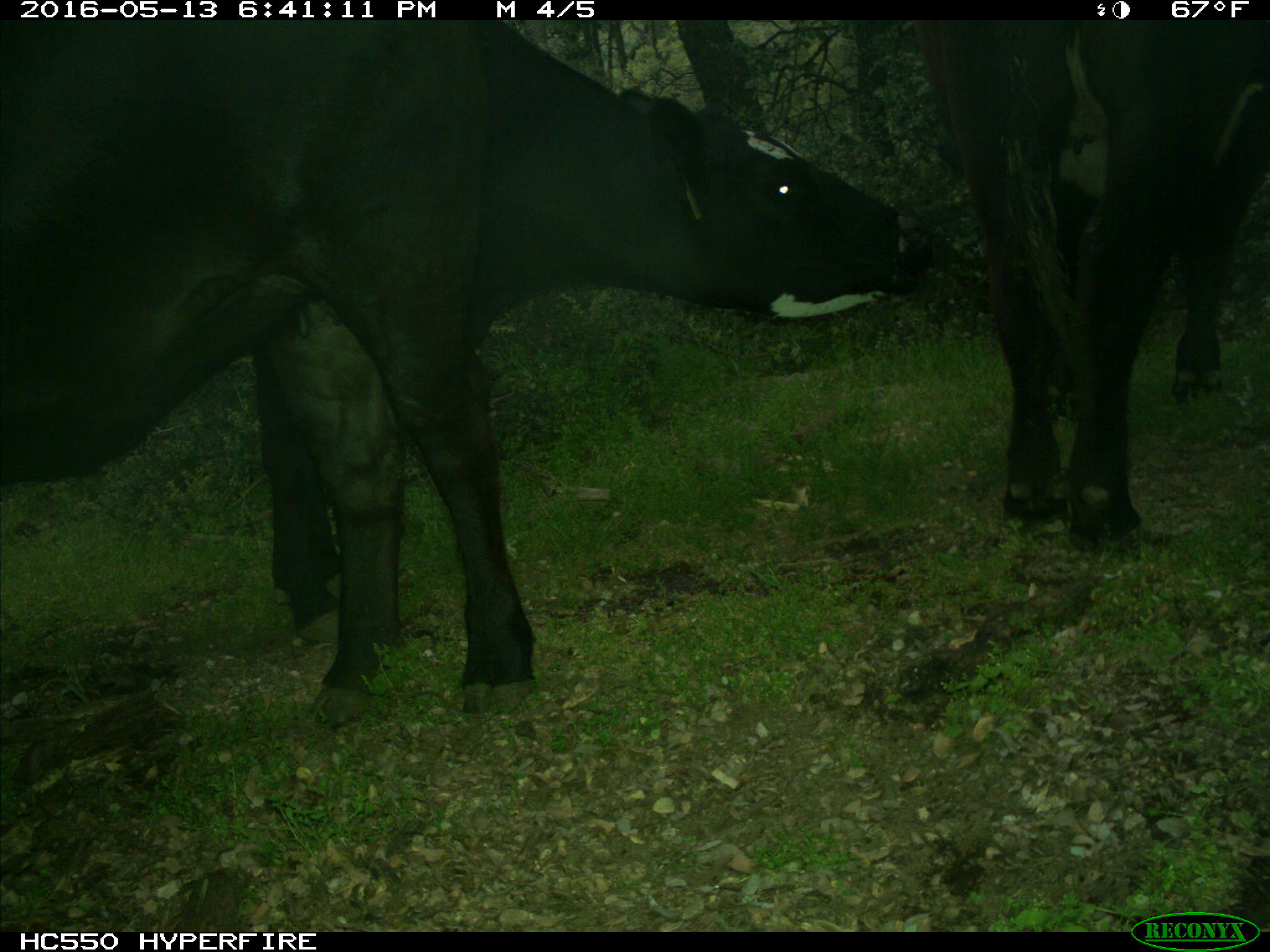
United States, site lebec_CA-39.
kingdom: Animalia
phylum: Chordata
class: Mammalia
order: Artiodactyla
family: Bovidae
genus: Bos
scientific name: Bos taurus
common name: domestic cow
Bos taurus (domestic cow).